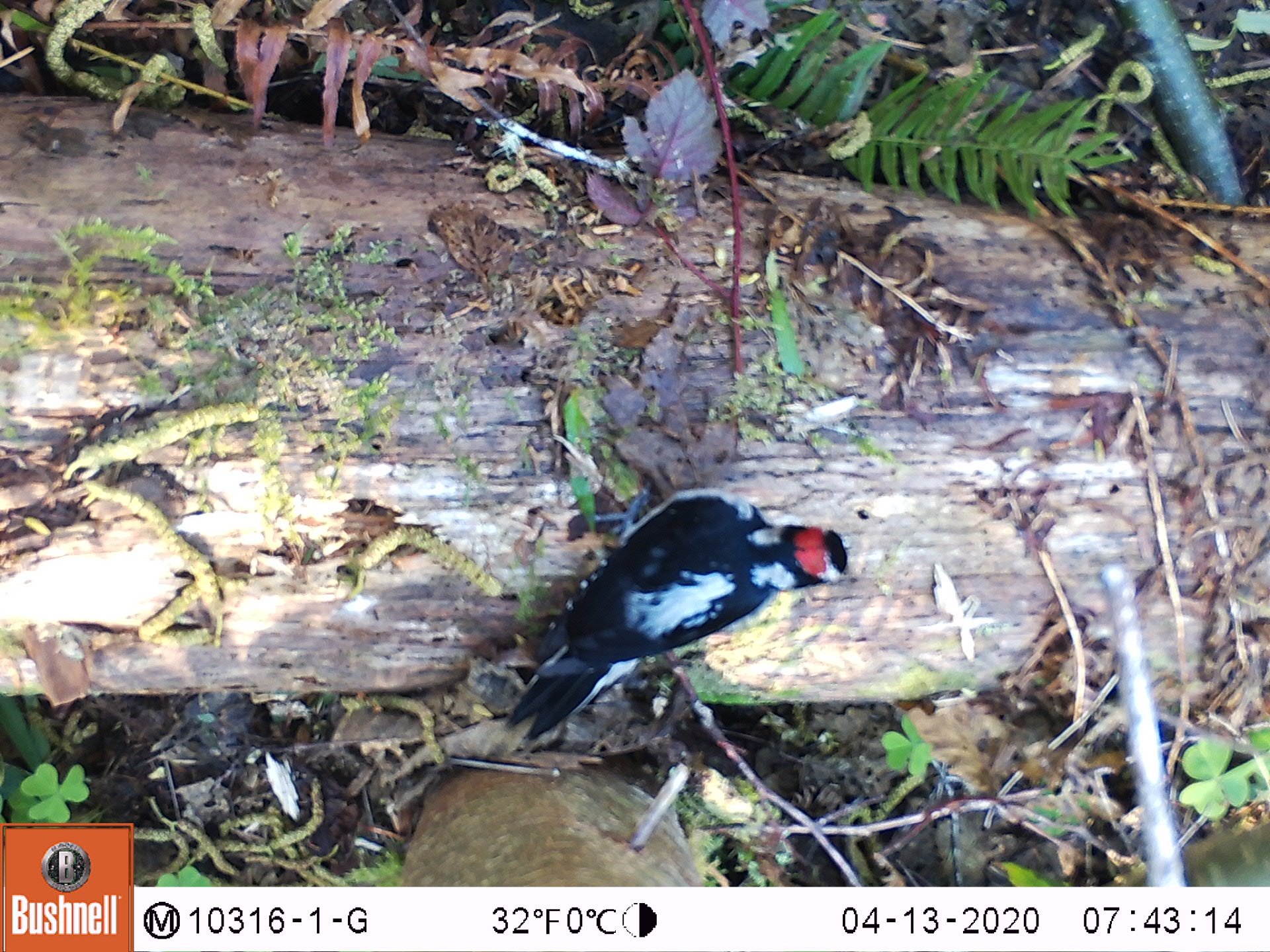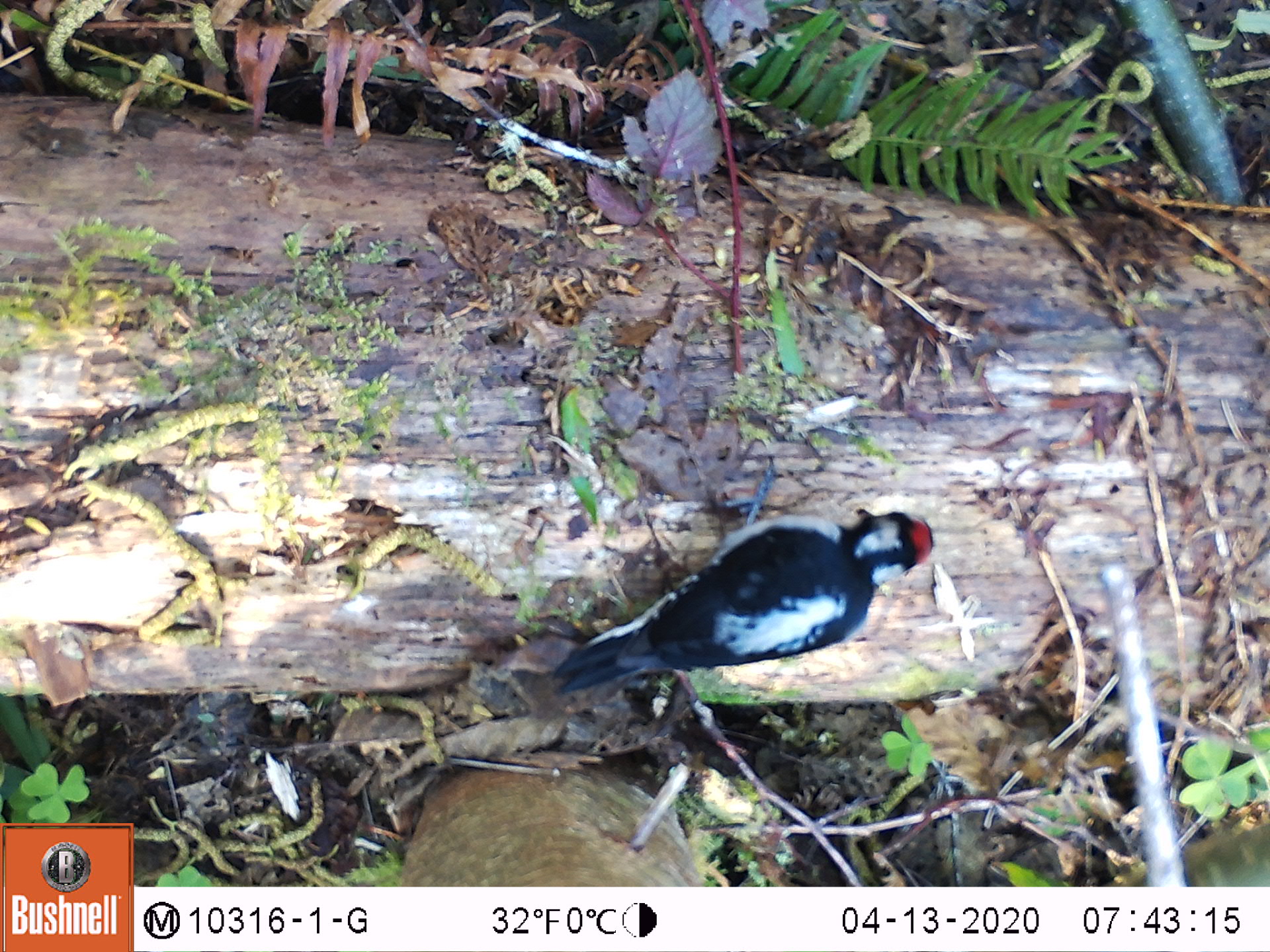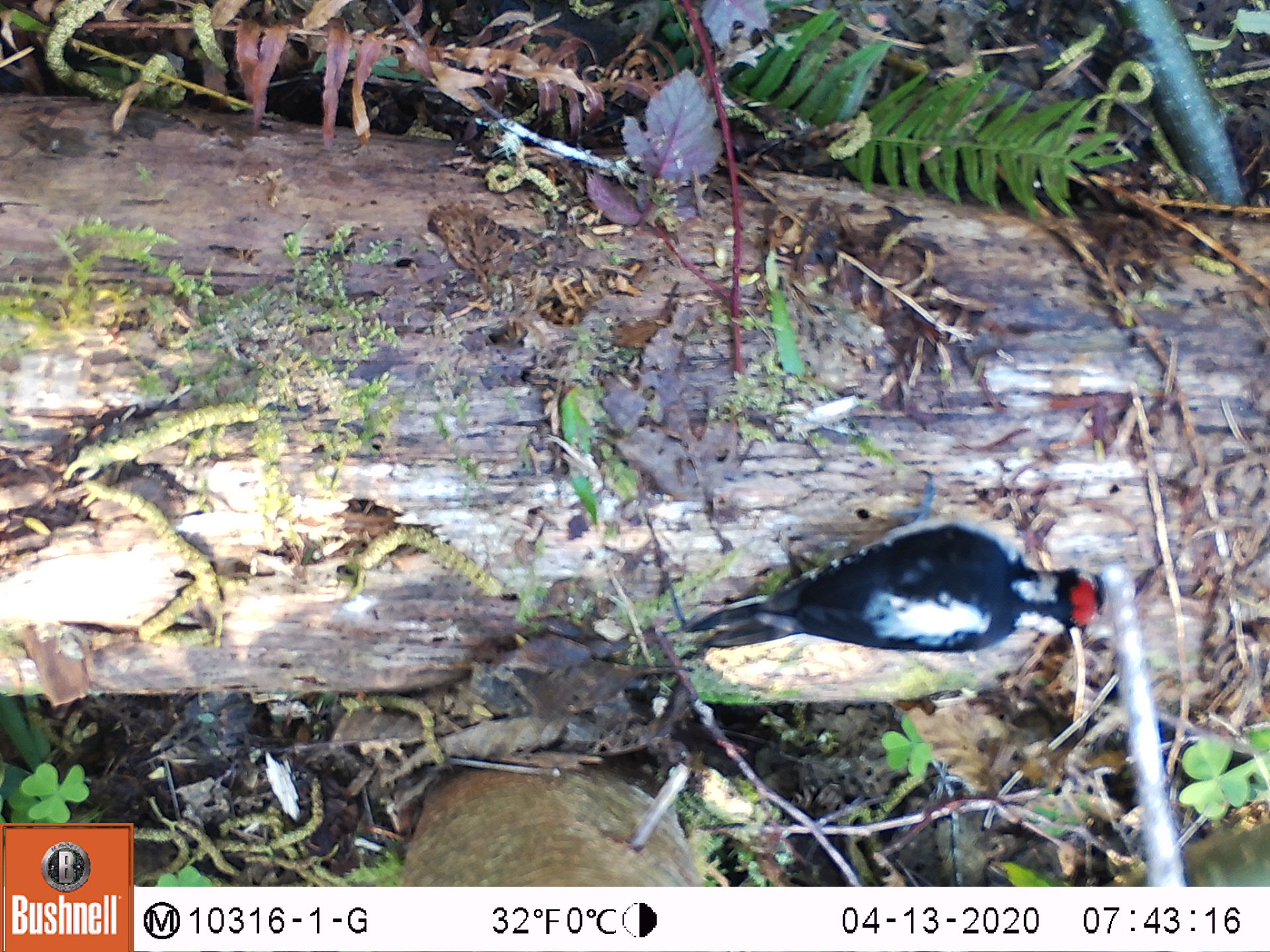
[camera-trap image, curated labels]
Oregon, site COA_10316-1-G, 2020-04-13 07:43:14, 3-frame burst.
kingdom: Animalia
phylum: Chordata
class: Aves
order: Piciformes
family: Picidae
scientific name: Picidae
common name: woodpeckers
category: picidae family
Picidae family (woodpeckers) (Picidae).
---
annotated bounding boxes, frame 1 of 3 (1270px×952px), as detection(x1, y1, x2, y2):
picidae family: detection(500, 493, 850, 745)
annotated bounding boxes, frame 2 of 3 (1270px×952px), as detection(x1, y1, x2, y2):
picidae family: detection(555, 482, 937, 697)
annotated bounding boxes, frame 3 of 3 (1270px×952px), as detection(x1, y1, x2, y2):
picidae family: detection(686, 484, 1106, 654)